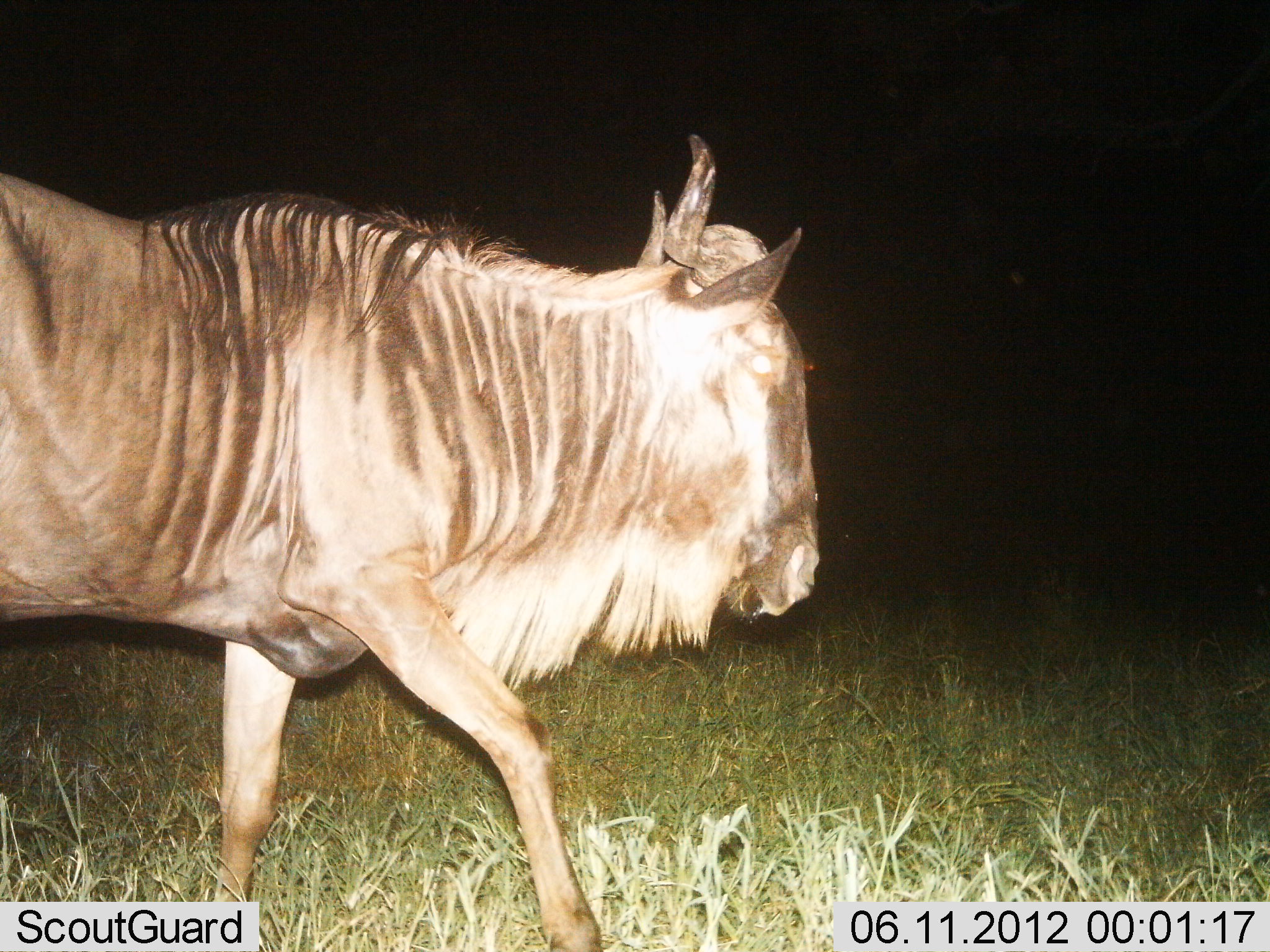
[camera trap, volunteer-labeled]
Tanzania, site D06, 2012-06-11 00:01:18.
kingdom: Animalia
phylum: Chordata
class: Mammalia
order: Artiodactyla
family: Bovidae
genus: Connochaetes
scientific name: Connochaetes taurinus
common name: blue wildebeest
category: wildebeest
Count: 1.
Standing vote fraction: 40%.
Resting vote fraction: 0%.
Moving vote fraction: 60%.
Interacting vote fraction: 0%.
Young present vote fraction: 0%.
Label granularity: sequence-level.